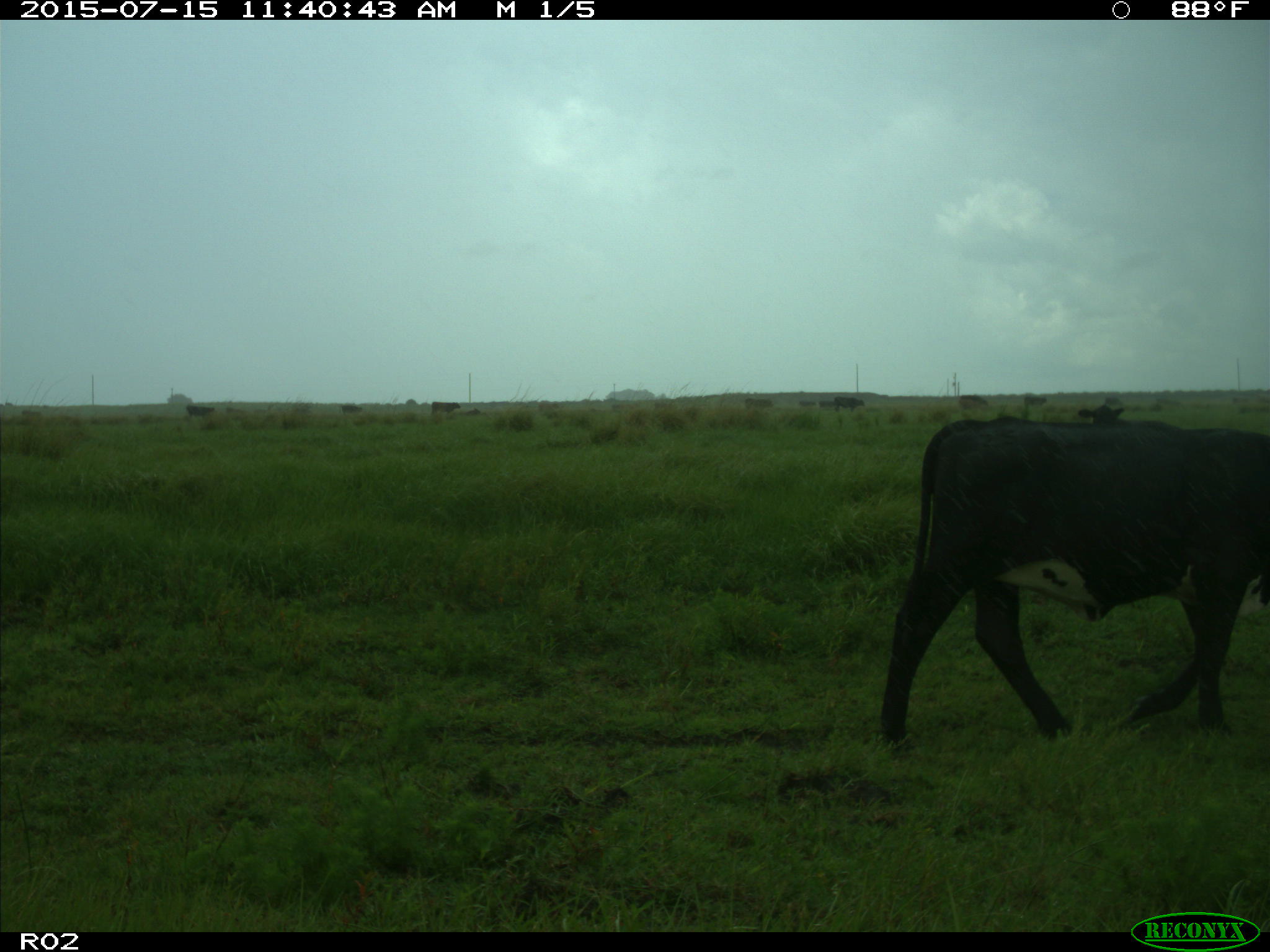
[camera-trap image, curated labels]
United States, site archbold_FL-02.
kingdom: Animalia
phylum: Chordata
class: Mammalia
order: Artiodactyla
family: Bovidae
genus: Bos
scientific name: Bos taurus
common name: domestic cow